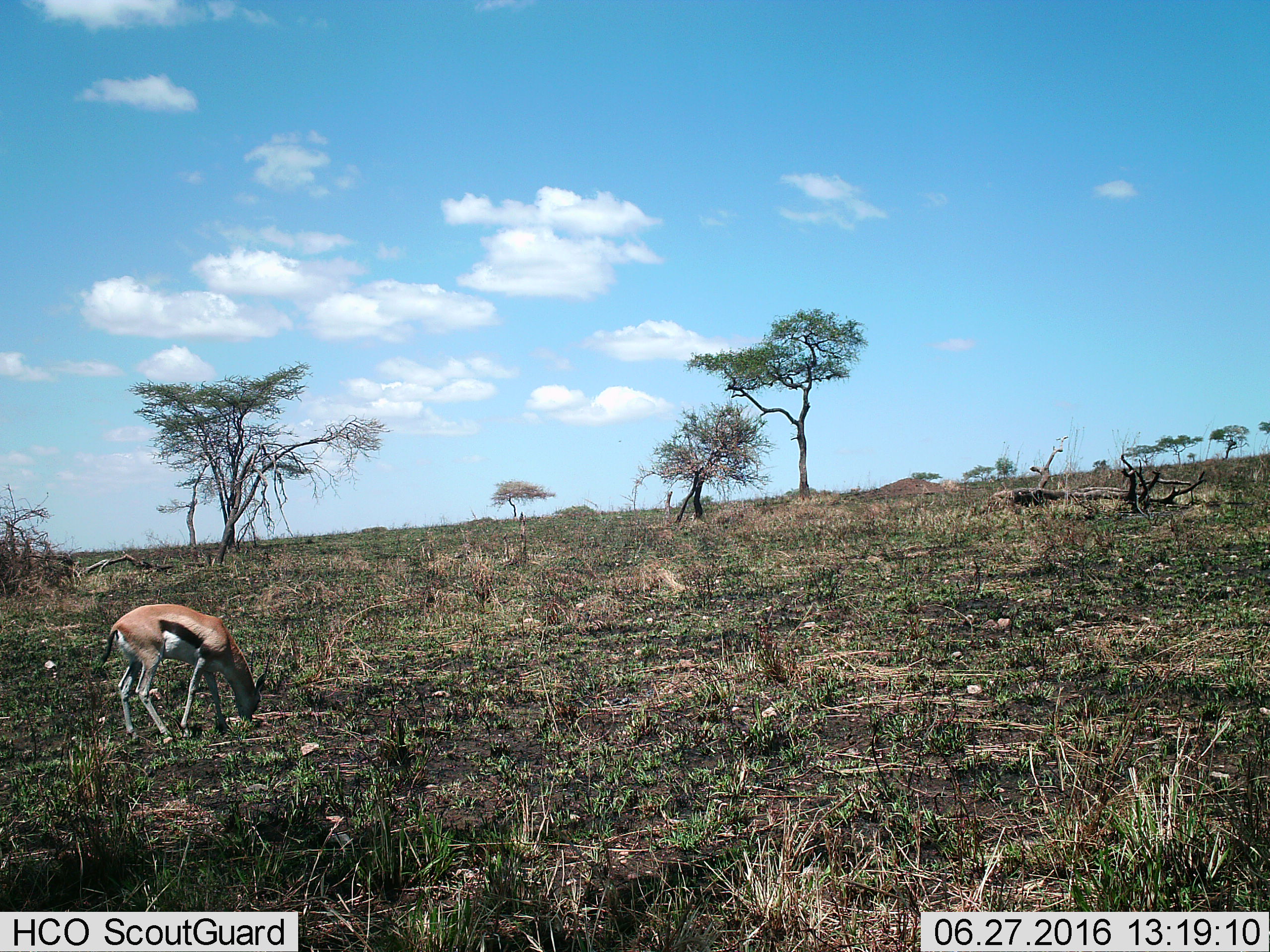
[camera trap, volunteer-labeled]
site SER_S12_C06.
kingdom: Animalia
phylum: Chordata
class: Mammalia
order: Artiodactyla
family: Bovidae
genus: Eudorcas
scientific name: Eudorcas thomsonii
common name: thomson's gazelle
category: gazellethomsons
Gazellethomsons (thomson's gazelle) (Eudorcas thomsonii), count 1. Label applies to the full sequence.